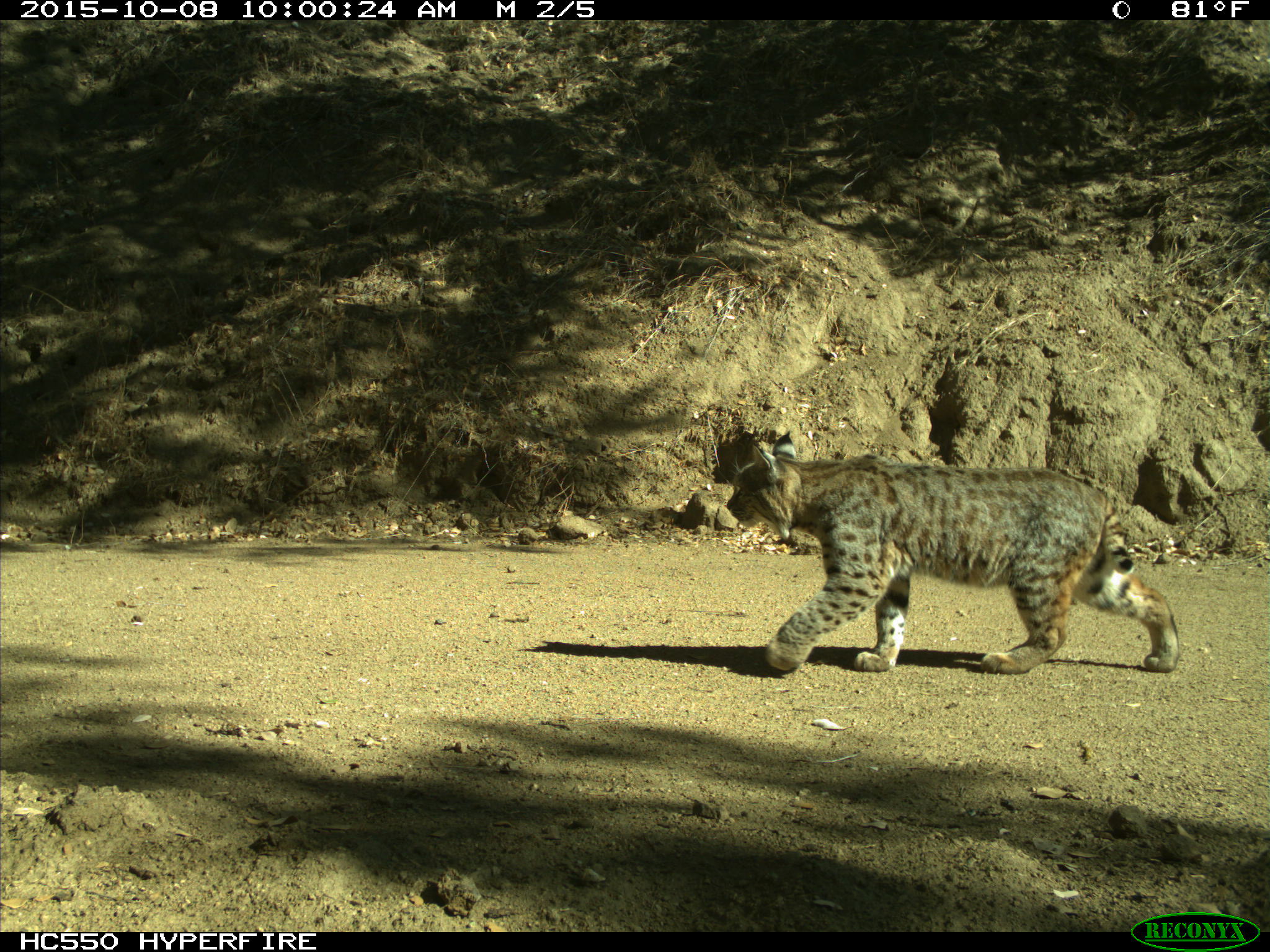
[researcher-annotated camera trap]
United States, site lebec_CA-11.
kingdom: Animalia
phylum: Chordata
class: Mammalia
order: Carnivora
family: Felidae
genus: Lynx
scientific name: Lynx rufus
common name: bobcat